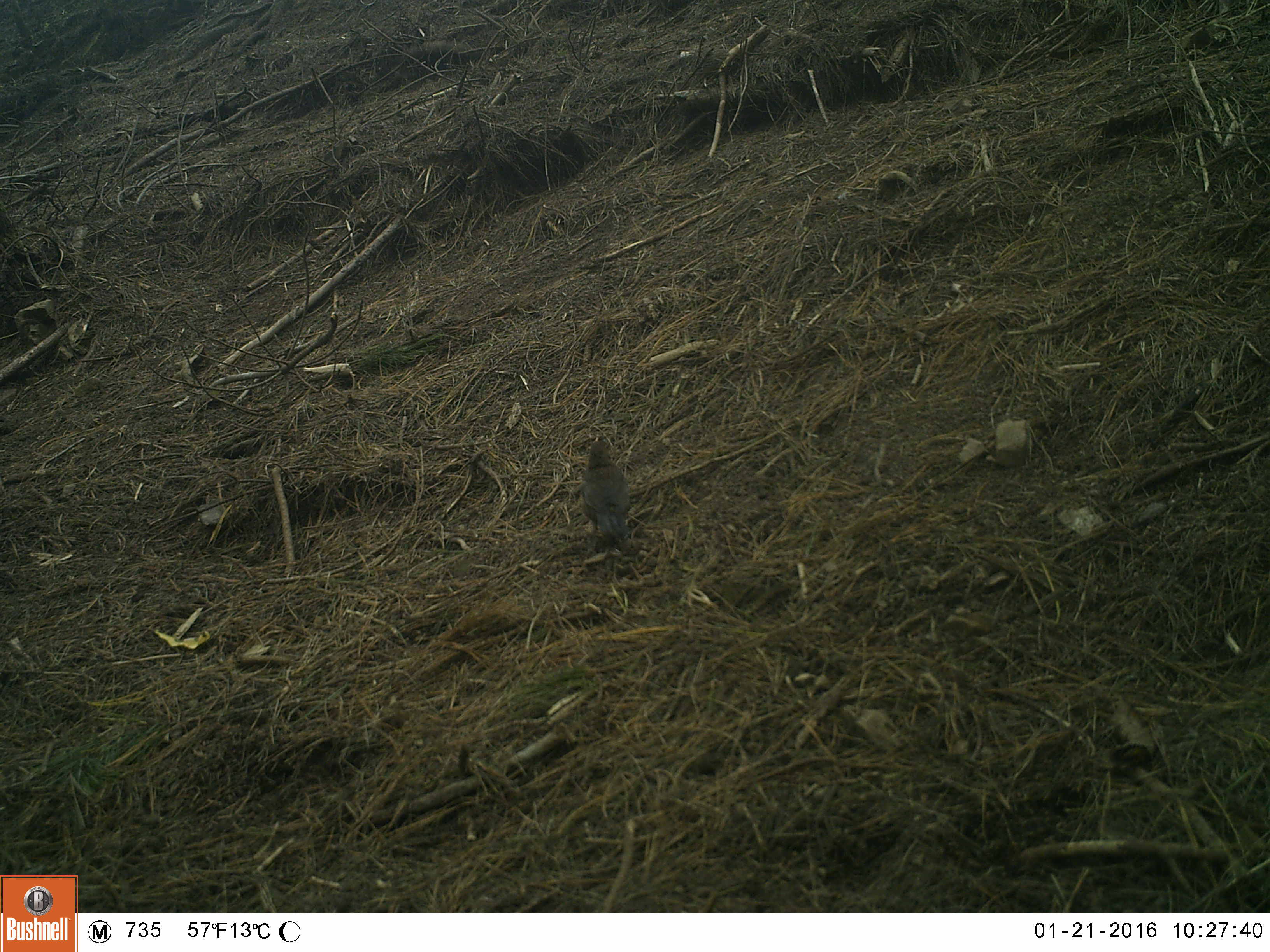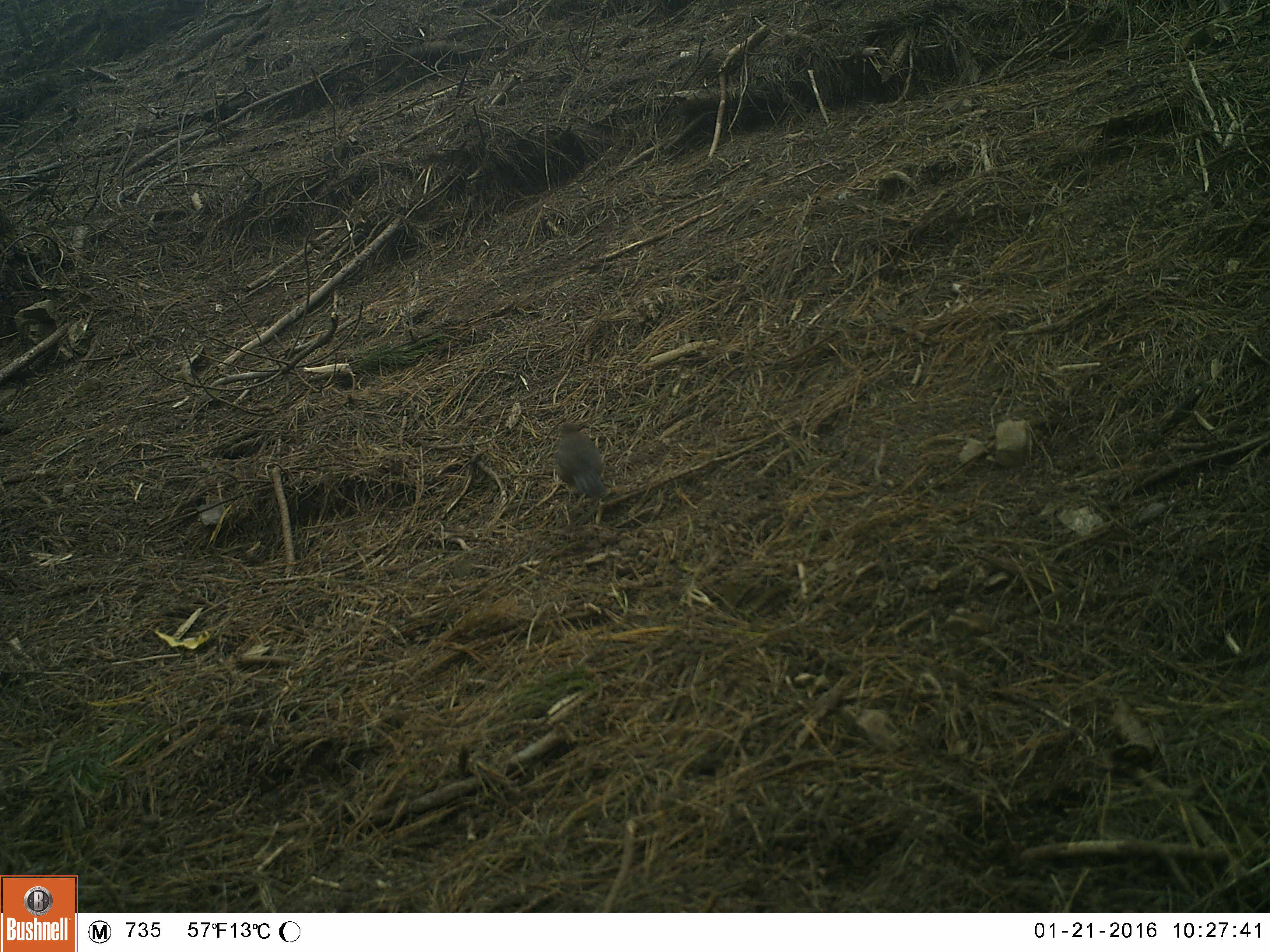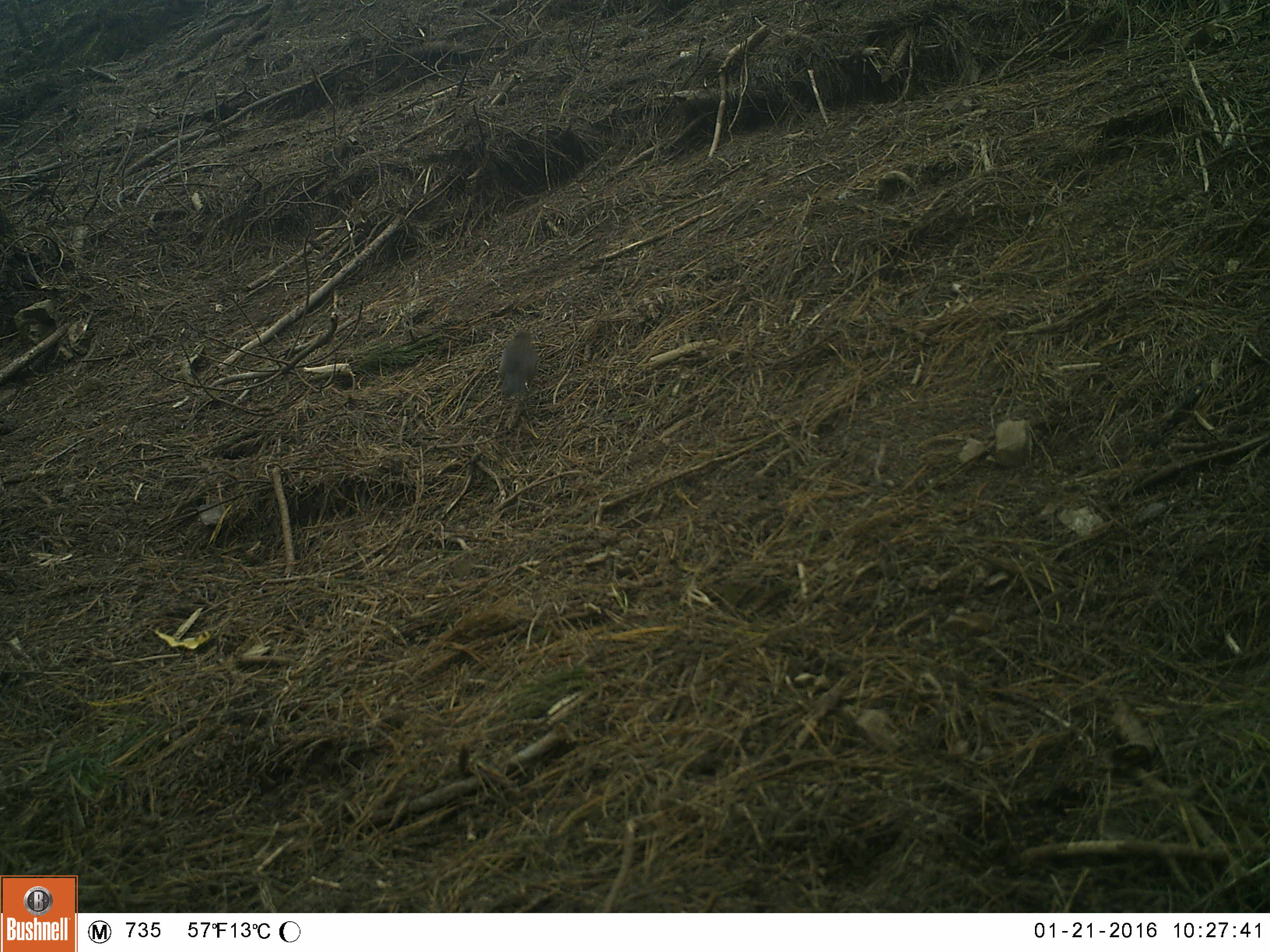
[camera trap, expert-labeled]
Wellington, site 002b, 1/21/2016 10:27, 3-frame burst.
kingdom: Animalia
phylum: Chordata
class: Aves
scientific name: Aves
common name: bird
Bird (Aves).